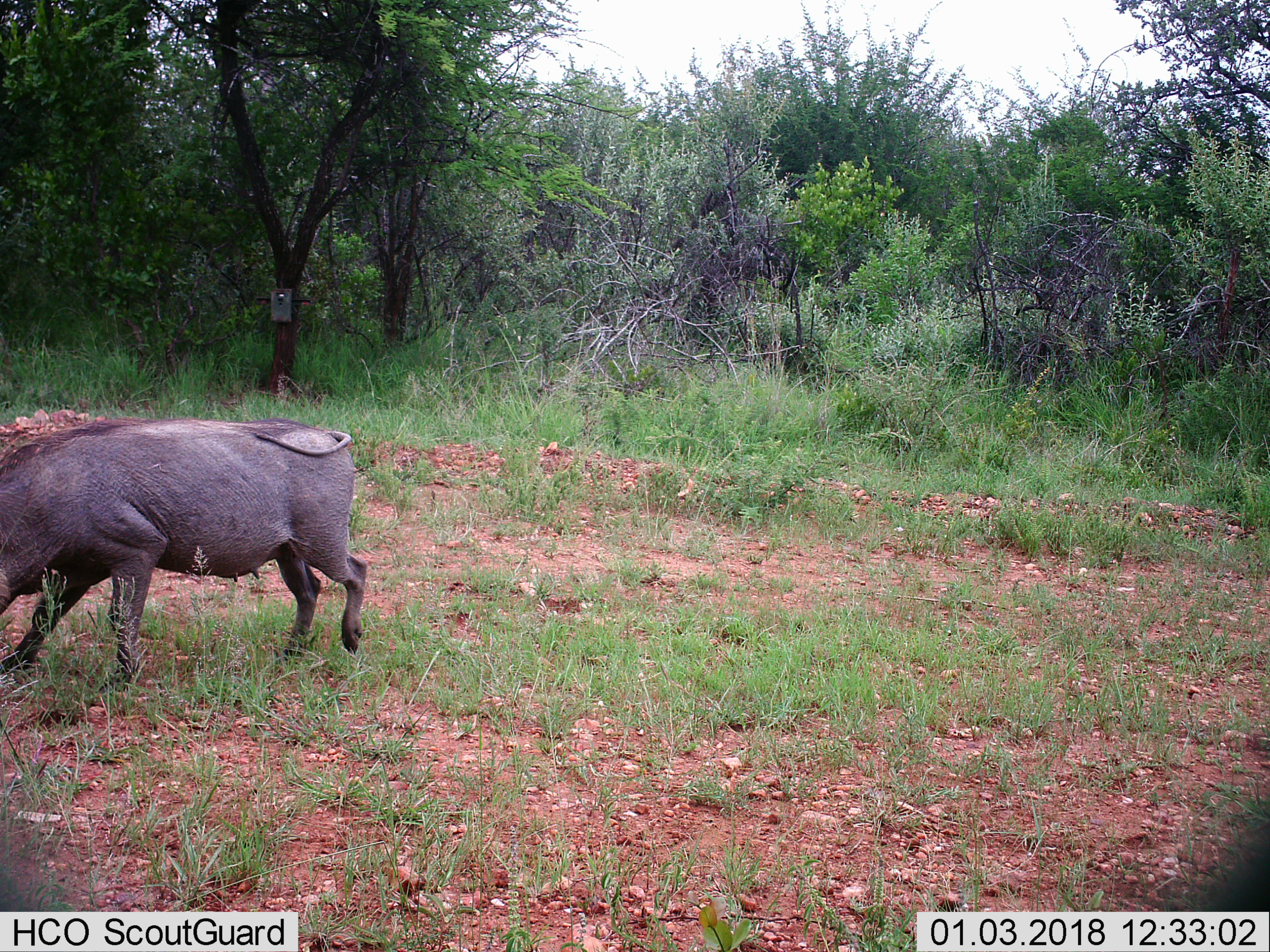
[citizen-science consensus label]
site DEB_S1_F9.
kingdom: Animalia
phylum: Chordata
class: Mammalia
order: Artiodactyla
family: Suidae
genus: Phacochoerus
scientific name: Phacochoerus africanus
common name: warthog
Warthog (Phacochoerus africanus), count 1. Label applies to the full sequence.